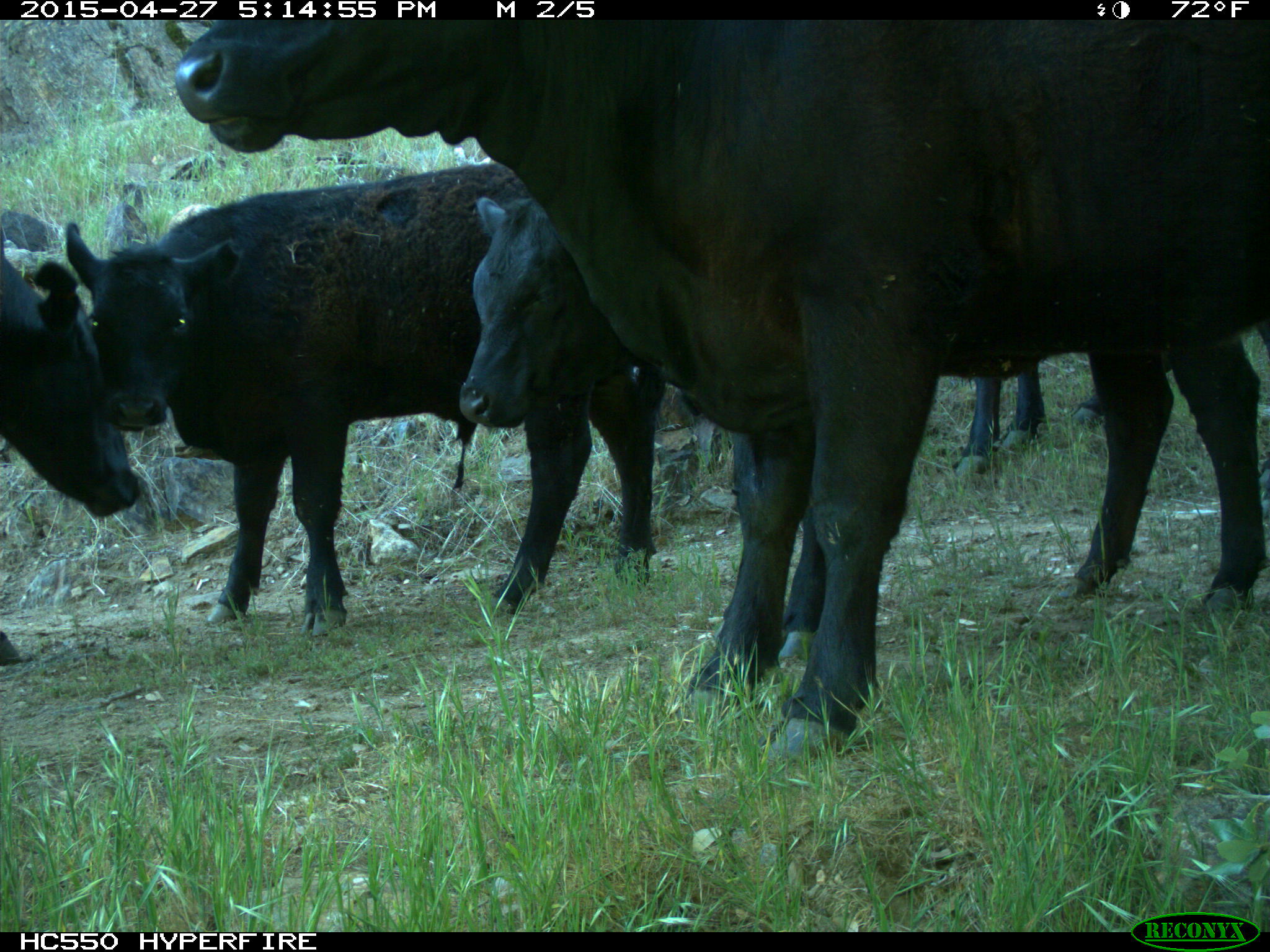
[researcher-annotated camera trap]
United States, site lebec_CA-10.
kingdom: Animalia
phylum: Chordata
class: Mammalia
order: Artiodactyla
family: Bovidae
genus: Bos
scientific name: Bos taurus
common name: domestic cow